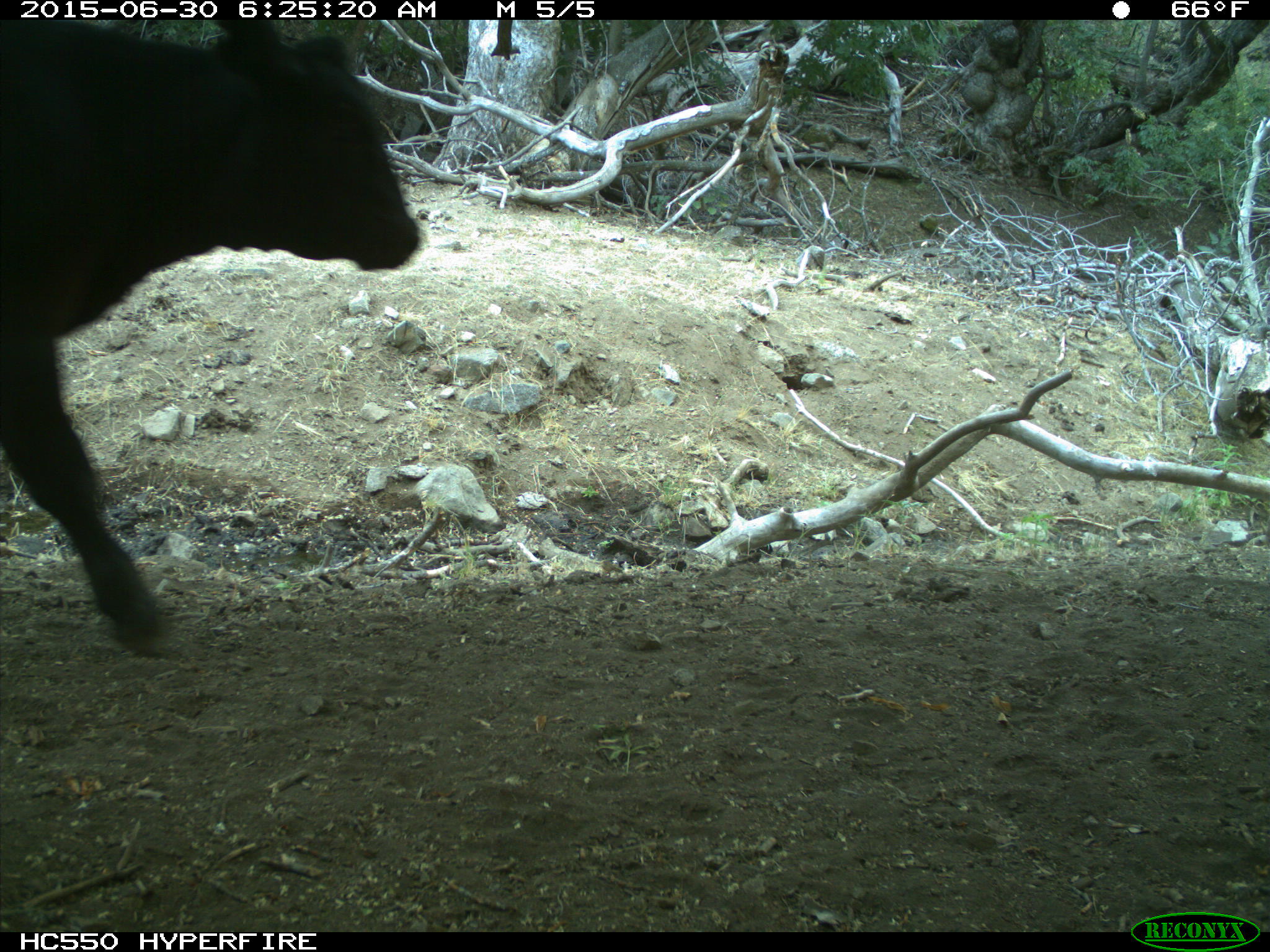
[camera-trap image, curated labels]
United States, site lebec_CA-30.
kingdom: Animalia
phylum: Chordata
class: Mammalia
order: Artiodactyla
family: Bovidae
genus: Bos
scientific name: Bos taurus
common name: domestic cow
Bos taurus (domestic cow).